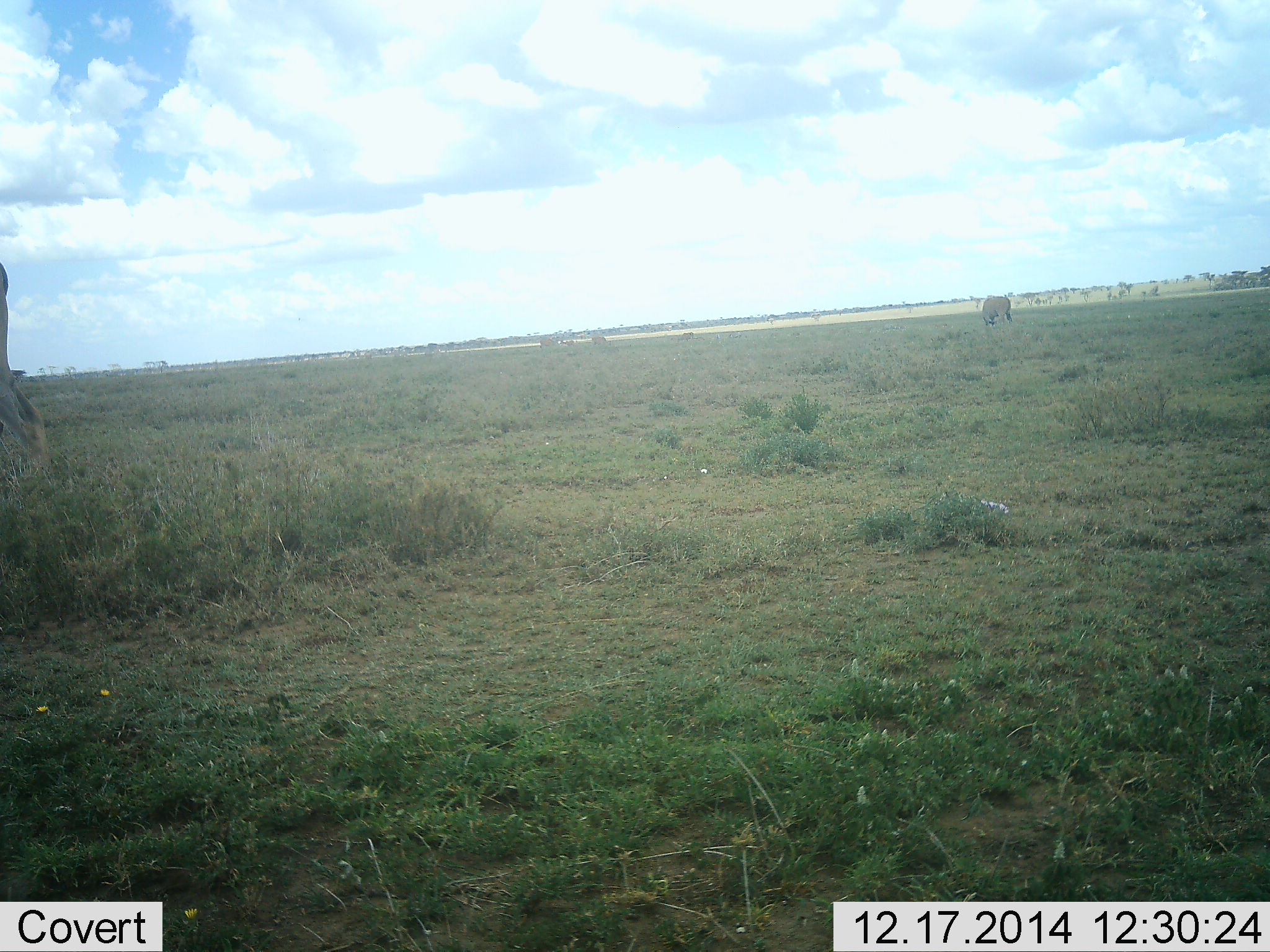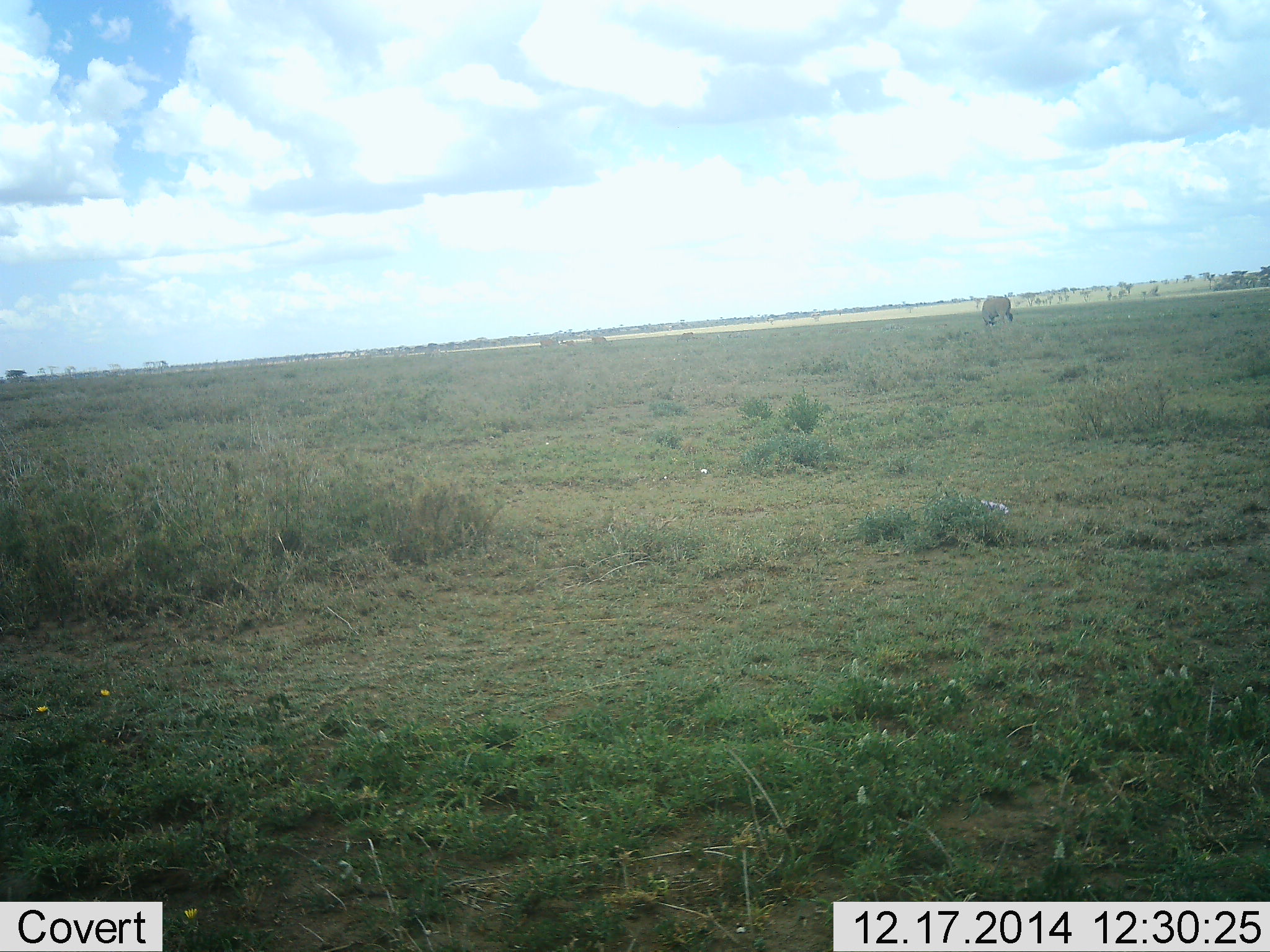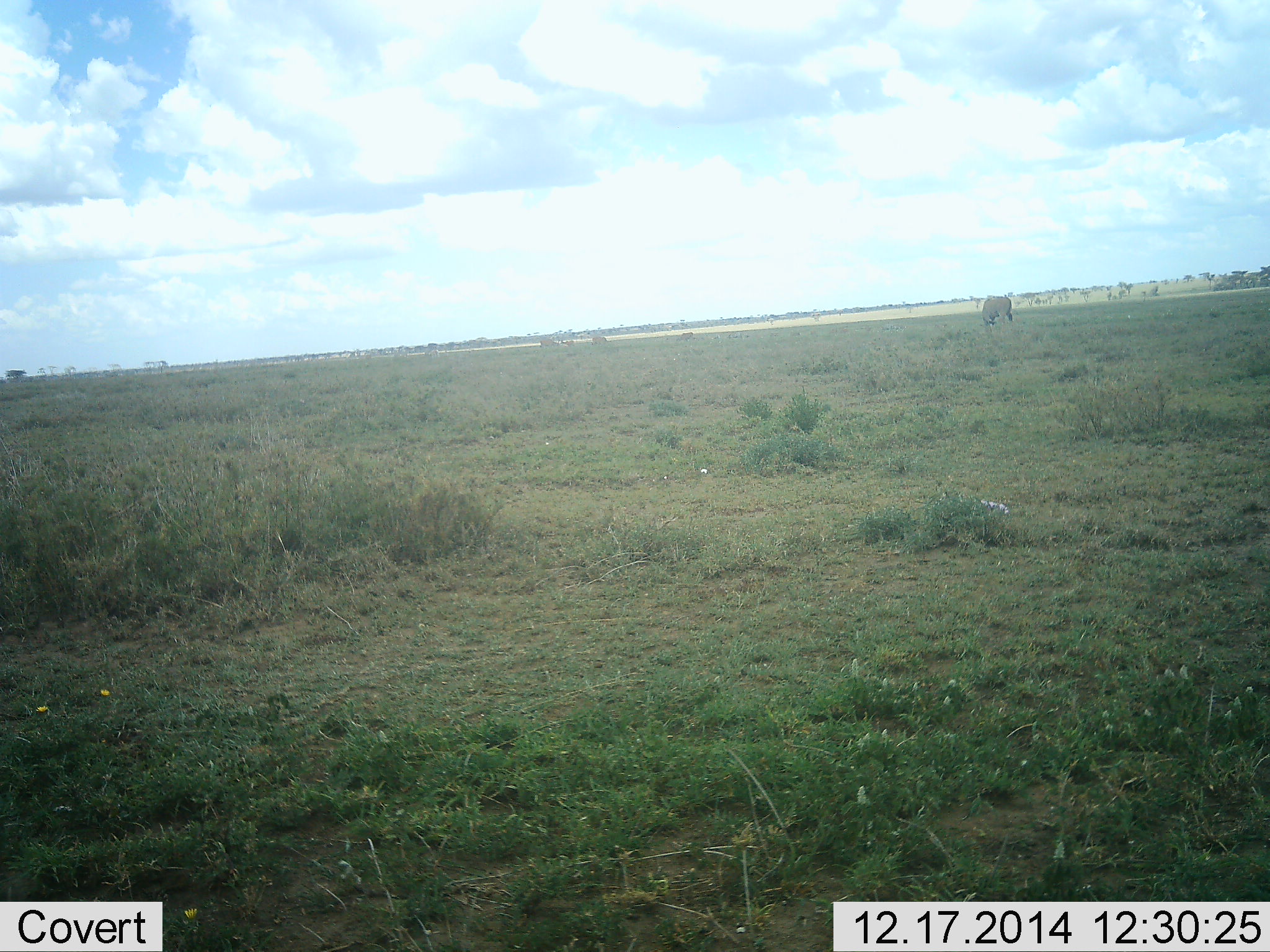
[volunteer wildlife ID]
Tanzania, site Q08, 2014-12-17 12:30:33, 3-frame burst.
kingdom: Animalia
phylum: Chordata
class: Mammalia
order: Artiodactyla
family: Bovidae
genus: Tragelaphus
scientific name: Tragelaphus oryx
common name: eland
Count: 5.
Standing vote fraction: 17%.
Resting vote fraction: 0%.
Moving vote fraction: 33%.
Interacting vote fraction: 0%.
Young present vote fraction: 0%.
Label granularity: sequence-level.